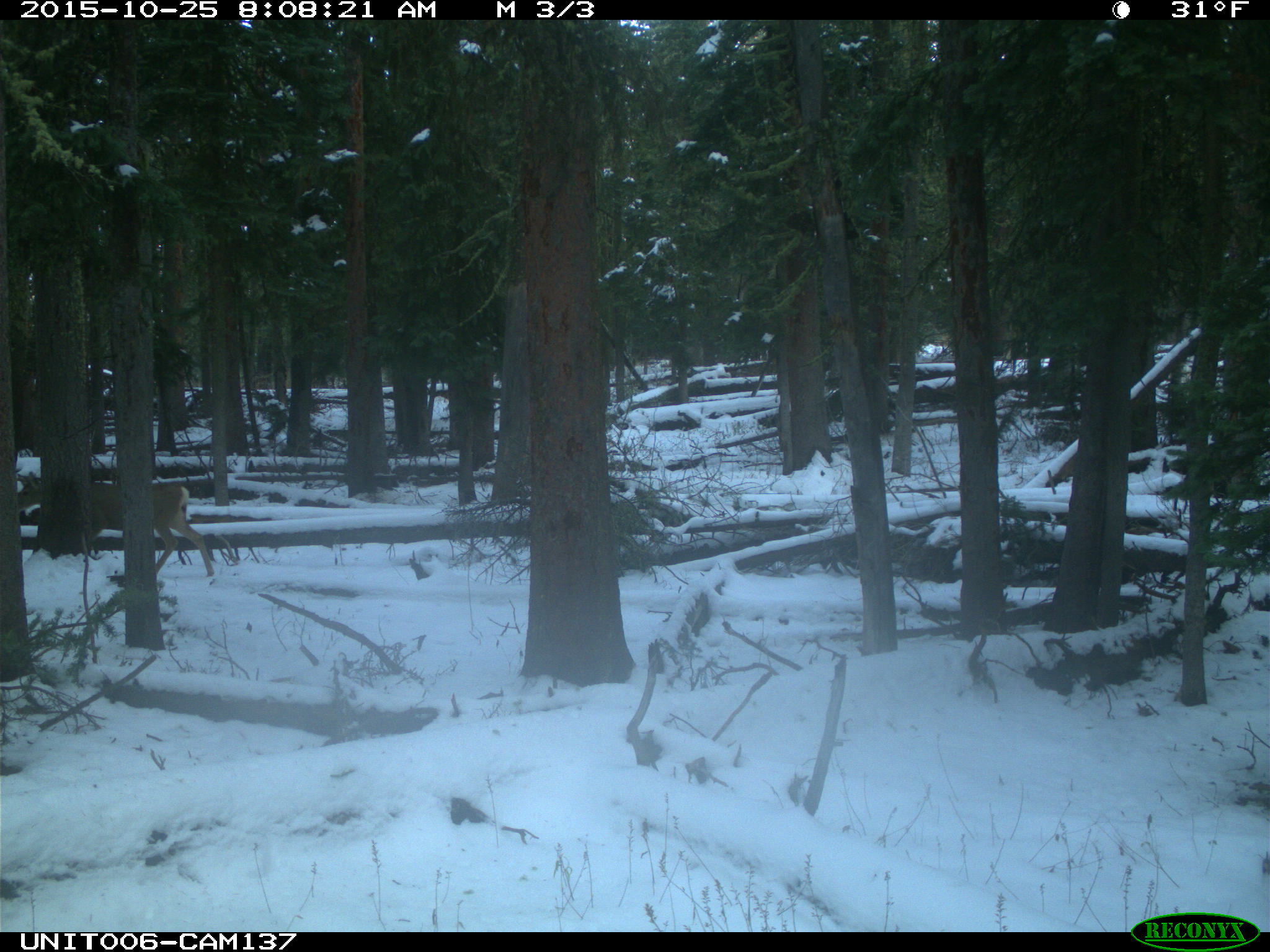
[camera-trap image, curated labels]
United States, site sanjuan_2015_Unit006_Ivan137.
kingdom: Animalia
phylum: Chordata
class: Mammalia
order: Artiodactyla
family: Cervidae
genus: Odocoileus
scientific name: Odocoileus hemionus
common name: mule deer